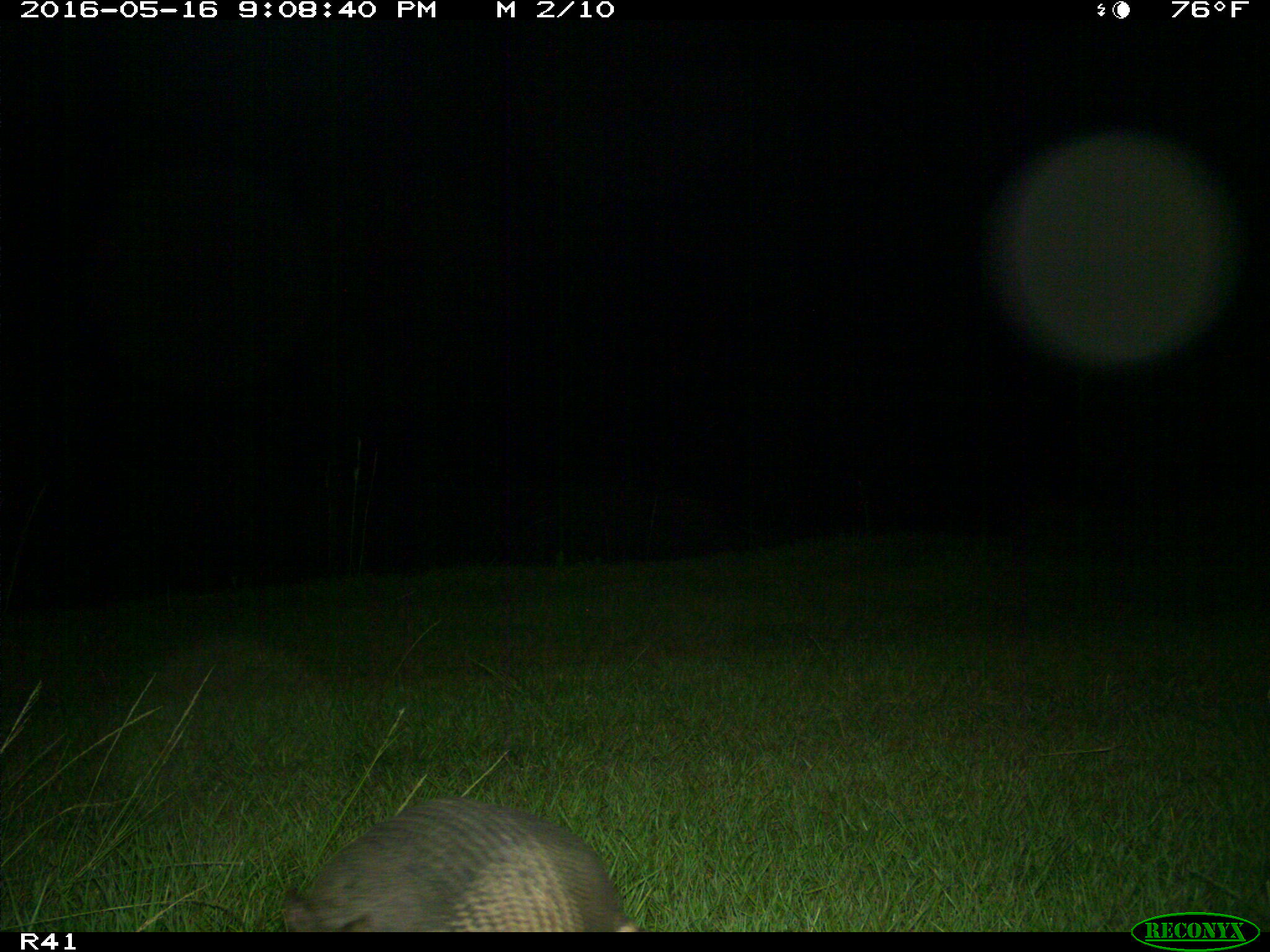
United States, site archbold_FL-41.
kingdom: Animalia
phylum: Chordata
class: Mammalia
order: Cingulata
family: Dasypodidae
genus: Dasypus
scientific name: Dasypus novemcinctus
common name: nine-banded armadillo